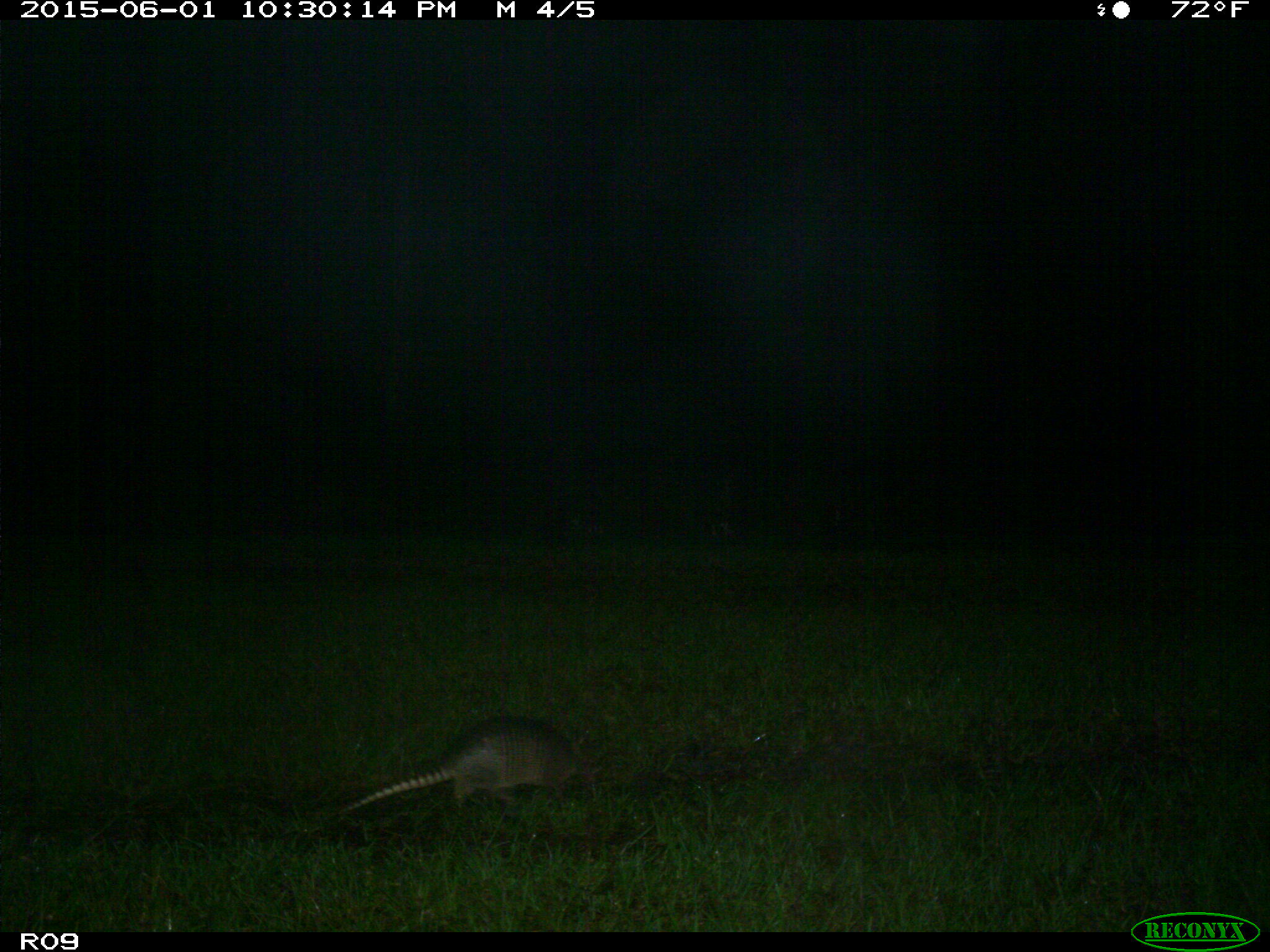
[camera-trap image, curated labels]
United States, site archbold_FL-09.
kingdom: Animalia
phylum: Chordata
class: Mammalia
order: Cingulata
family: Dasypodidae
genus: Dasypus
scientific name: Dasypus novemcinctus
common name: nine-banded armadillo